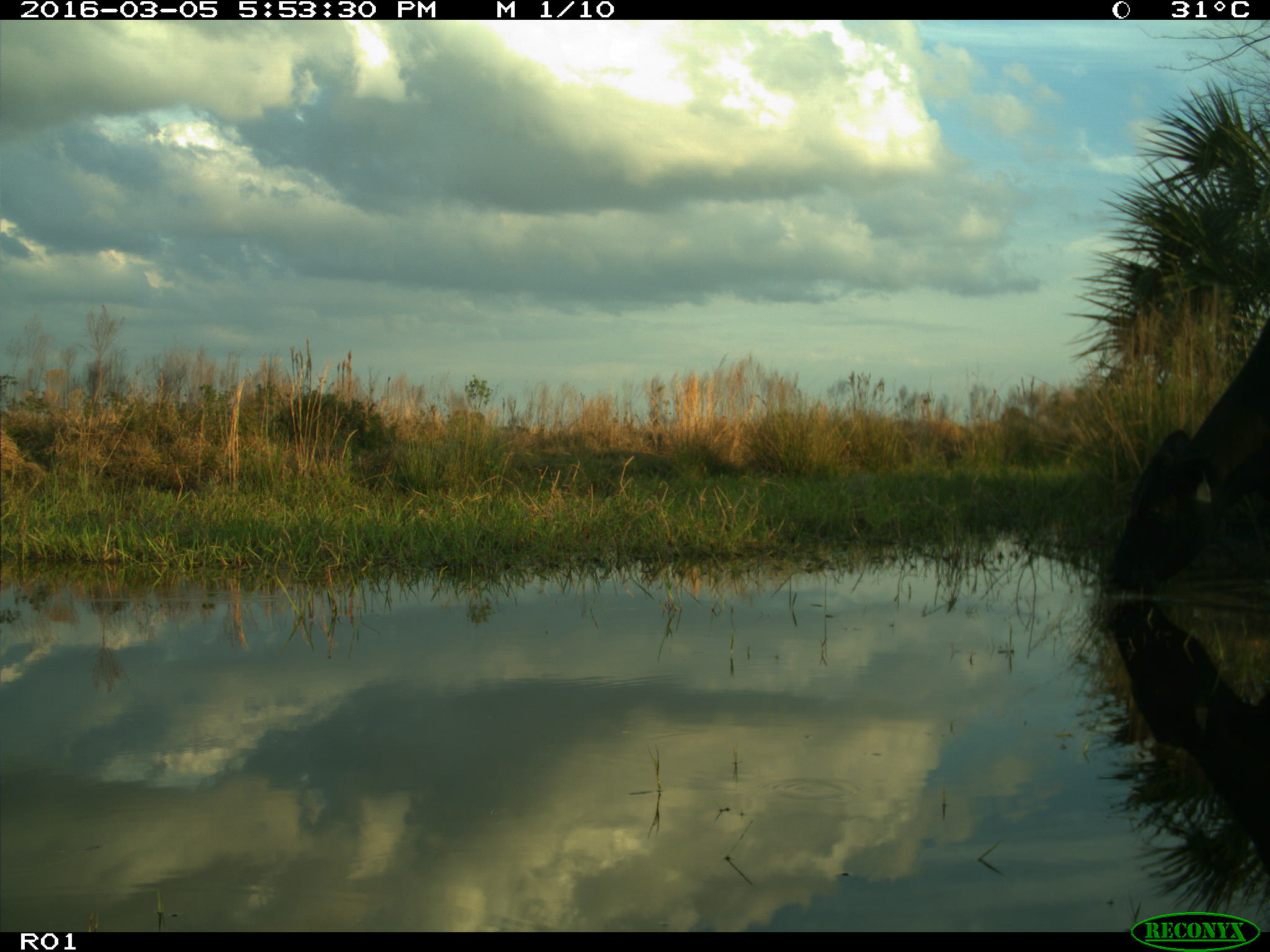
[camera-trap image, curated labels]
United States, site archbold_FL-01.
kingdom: Animalia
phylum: Chordata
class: Mammalia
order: Artiodactyla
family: Bovidae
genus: Bos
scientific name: Bos taurus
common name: domestic cow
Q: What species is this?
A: Bos taurus (domestic cow).